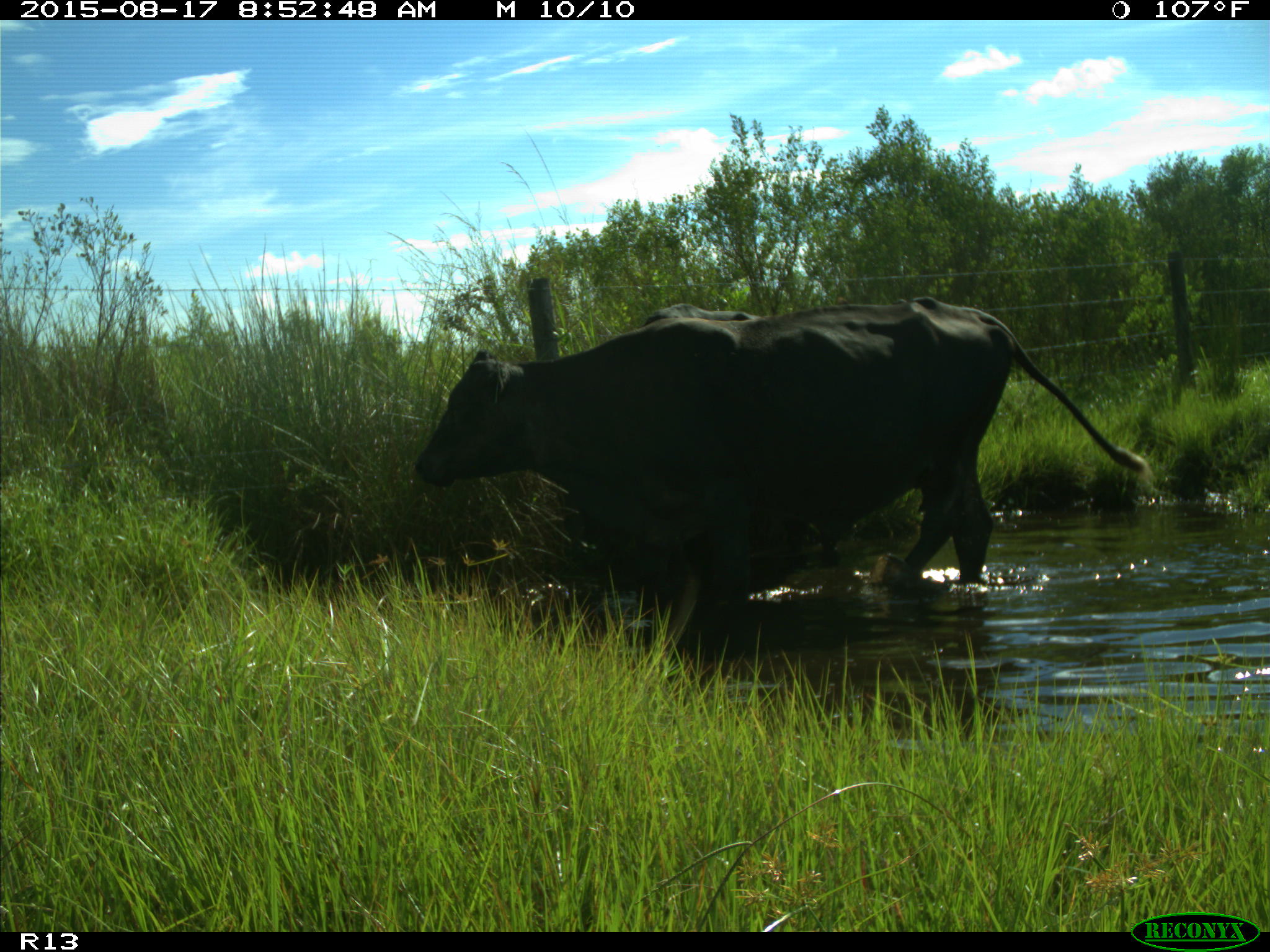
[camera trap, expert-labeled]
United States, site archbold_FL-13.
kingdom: Animalia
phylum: Chordata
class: Mammalia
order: Artiodactyla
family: Bovidae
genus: Bos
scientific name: Bos taurus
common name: domestic cow